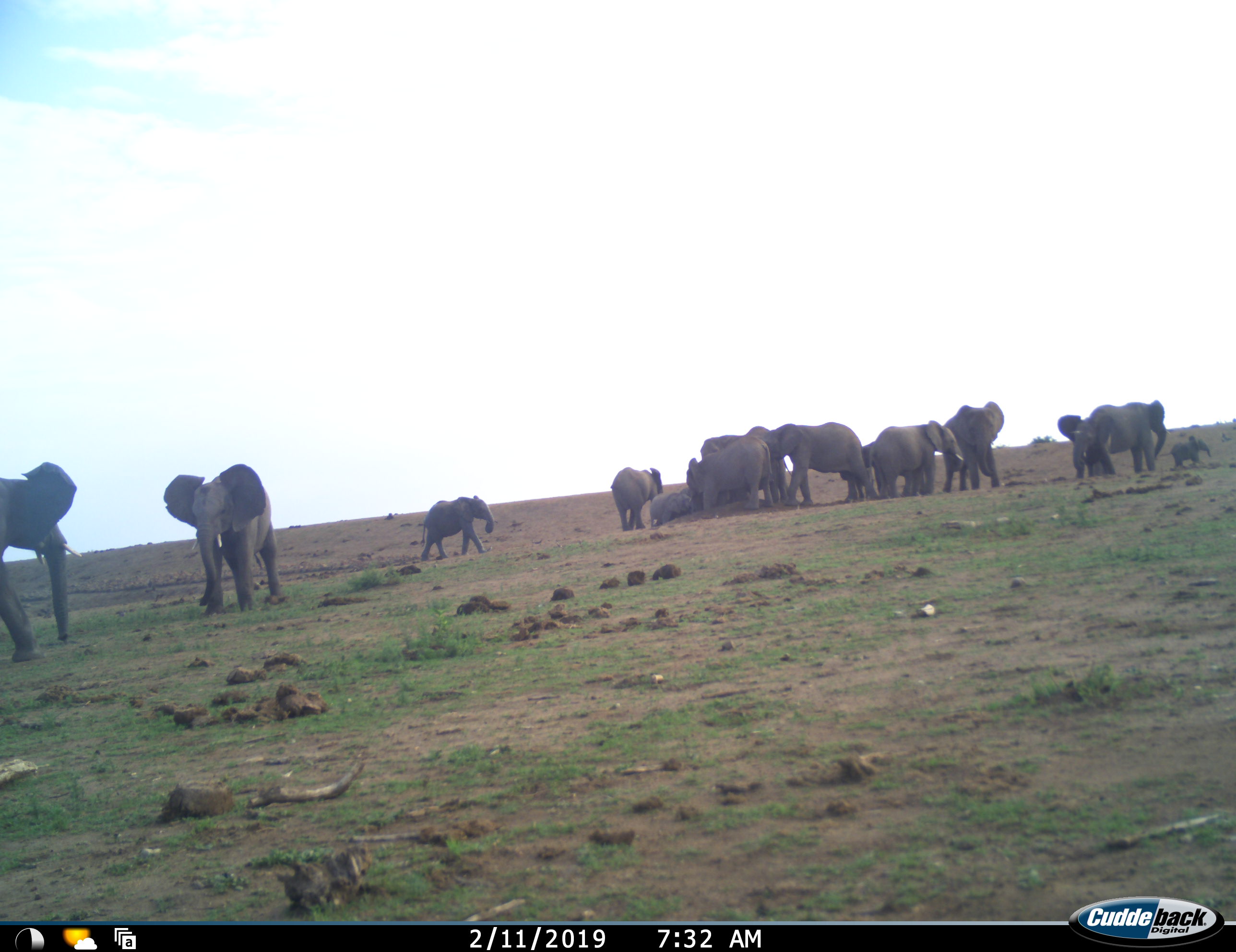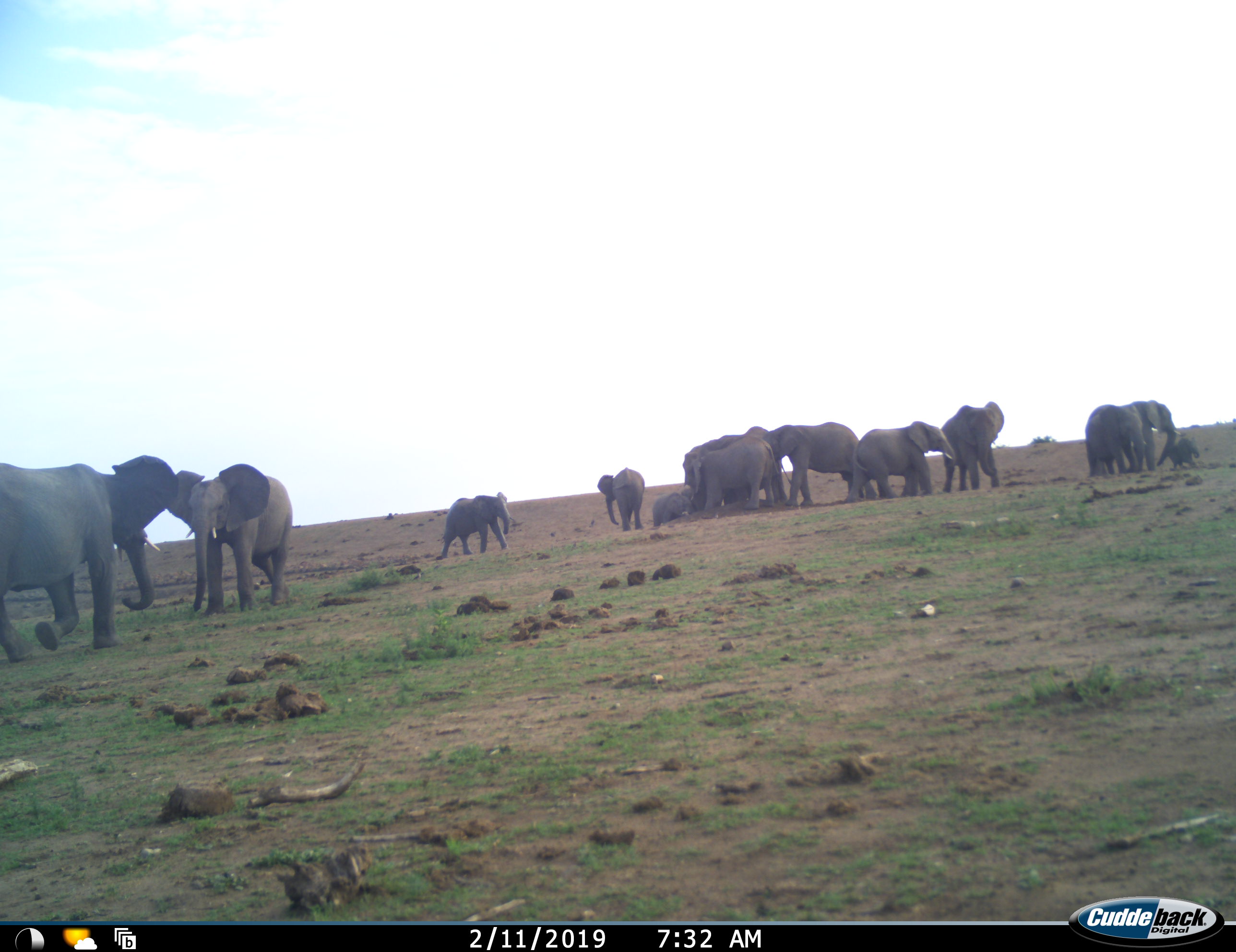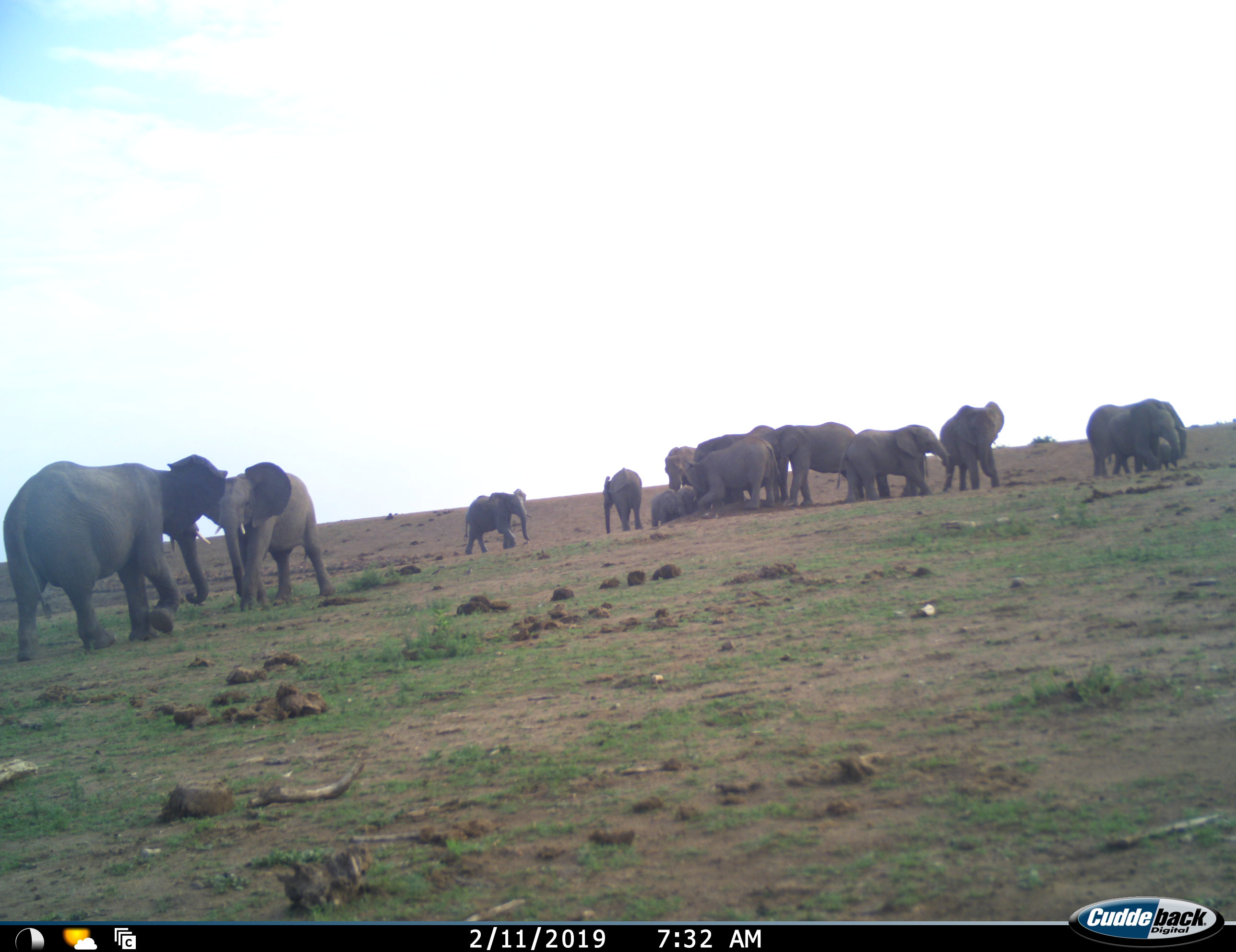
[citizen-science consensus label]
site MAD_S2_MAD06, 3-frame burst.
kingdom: Animalia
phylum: Chordata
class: Mammalia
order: Proboscidea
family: Elephantidae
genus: Loxodonta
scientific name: Loxodonta africana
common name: african bush elephant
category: elephant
Elephant (african bush elephant) (Loxodonta africana), count 11-50. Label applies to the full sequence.